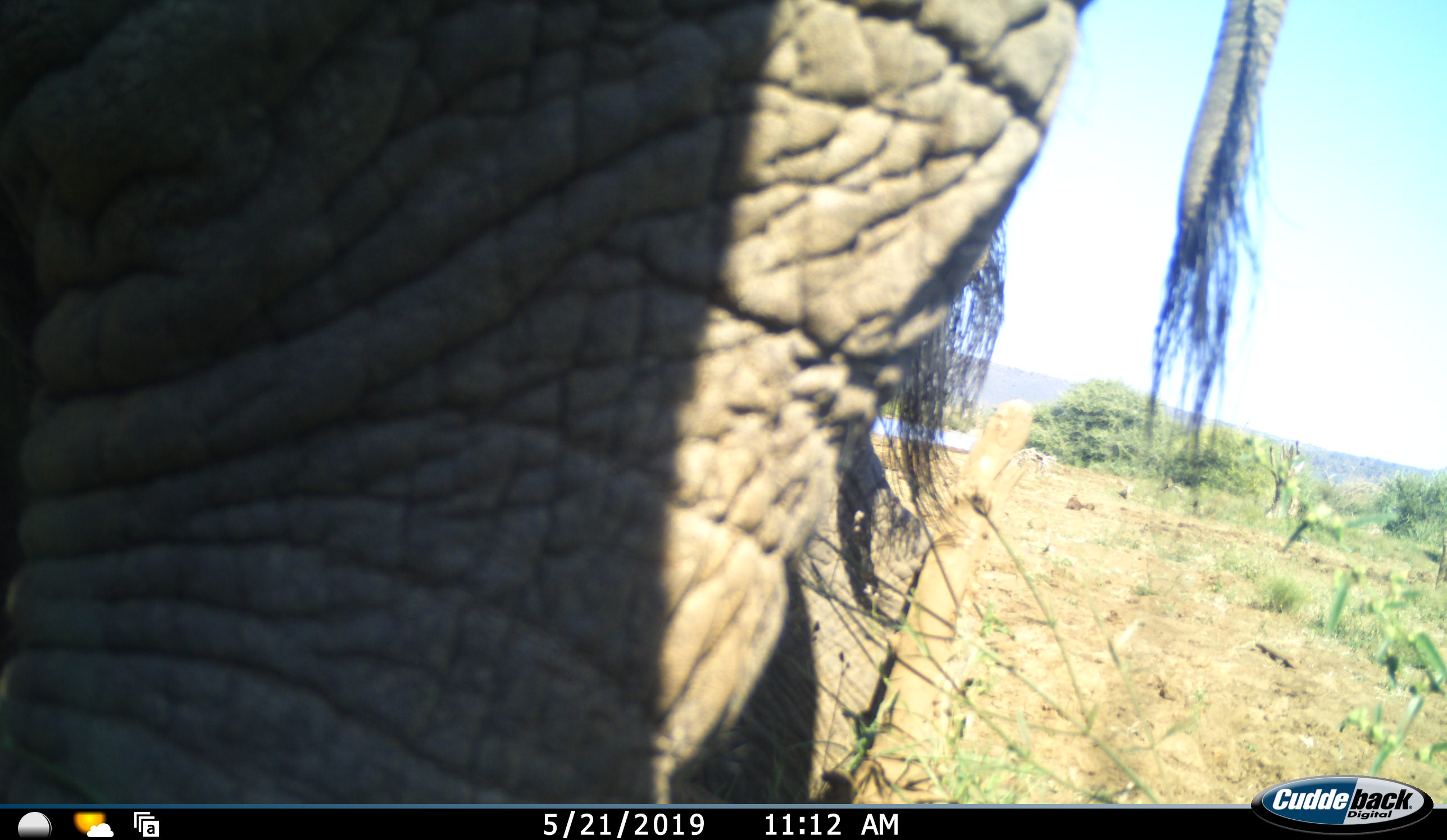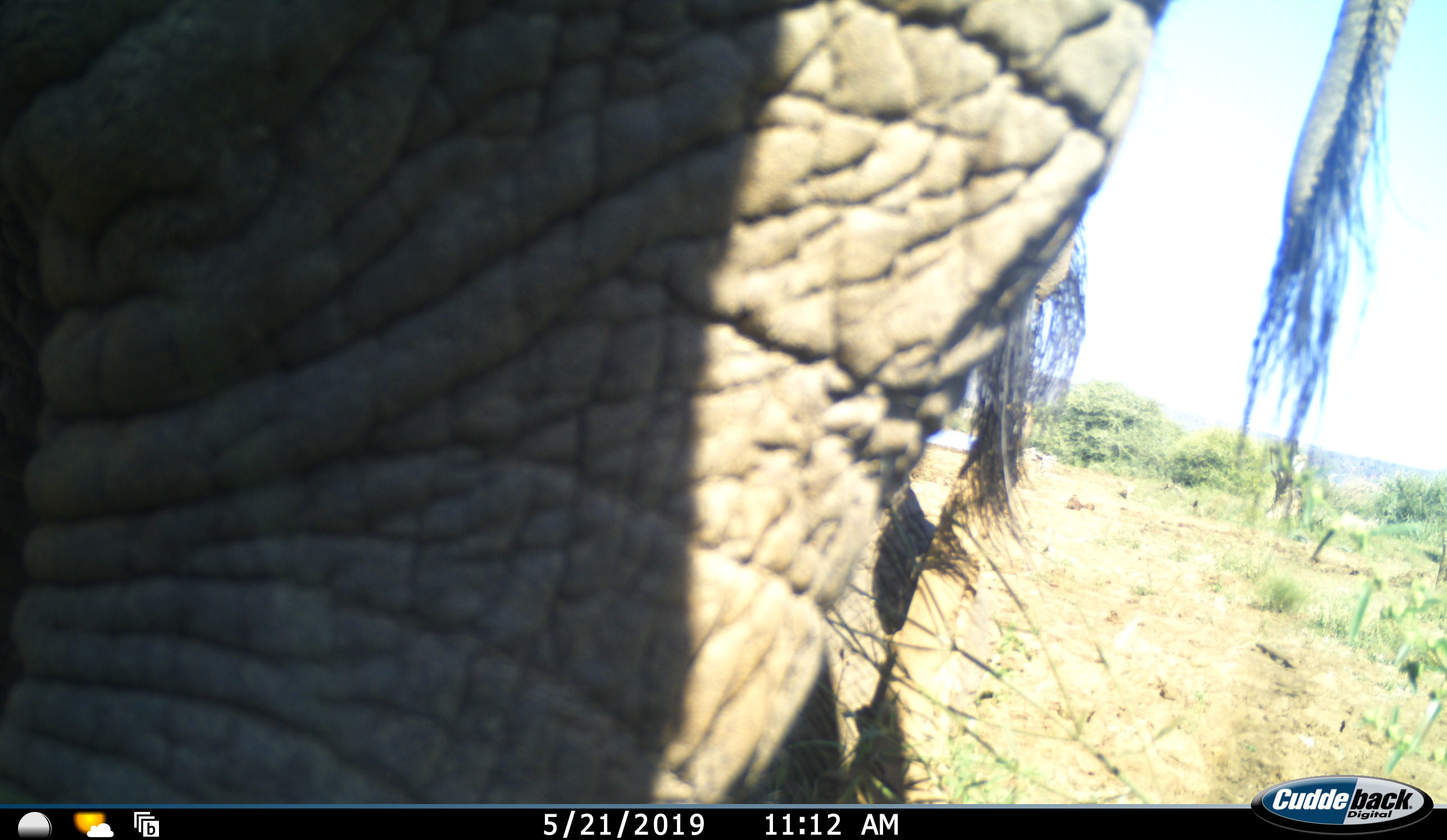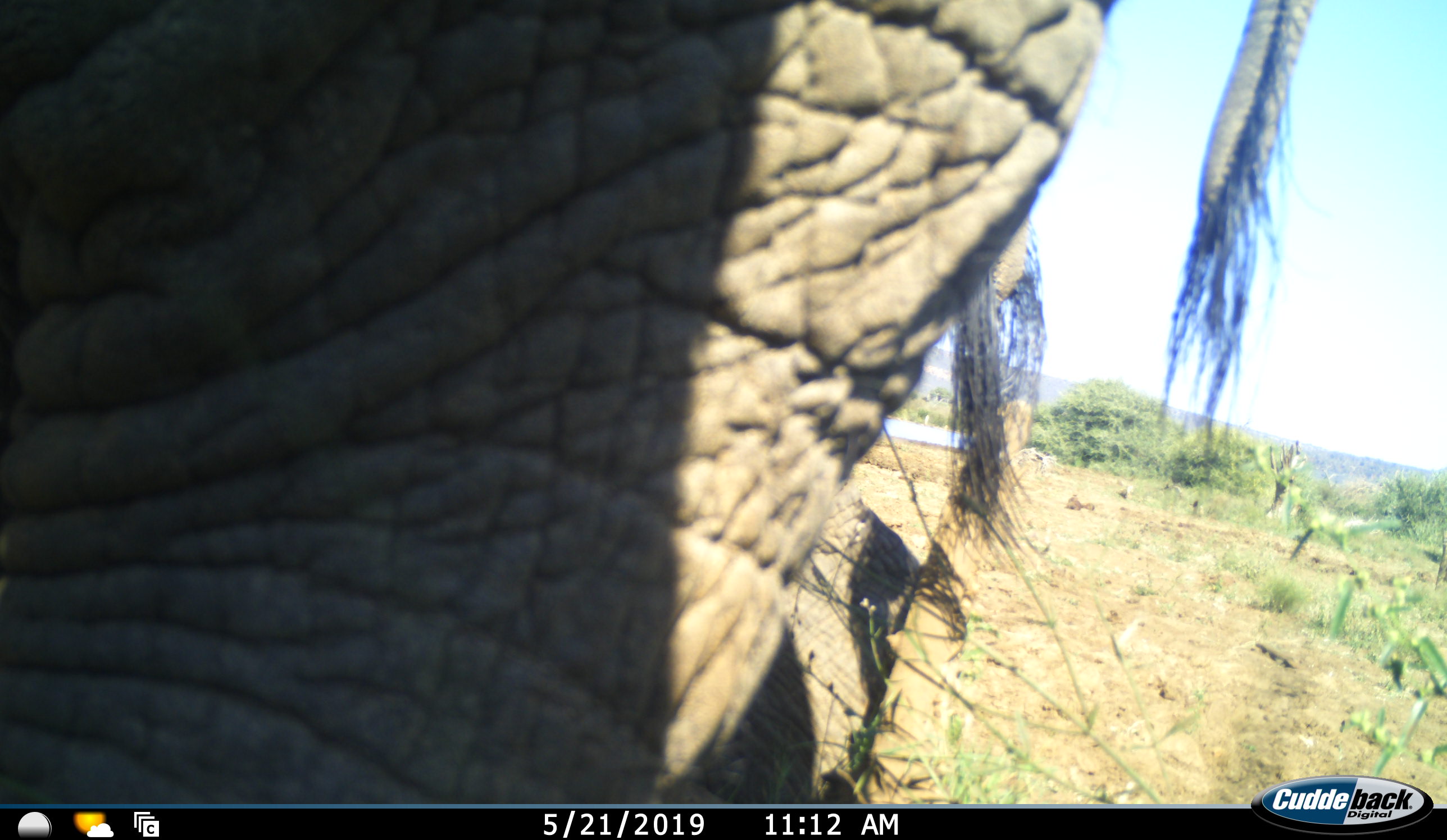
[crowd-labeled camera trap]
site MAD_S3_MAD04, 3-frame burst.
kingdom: Animalia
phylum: Chordata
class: Mammalia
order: Proboscidea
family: Elephantidae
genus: Loxodonta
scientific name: Loxodonta africana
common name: african bush elephant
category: elephant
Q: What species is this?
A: Elephant (african bush elephant) (Loxodonta africana).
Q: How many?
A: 1.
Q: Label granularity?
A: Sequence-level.